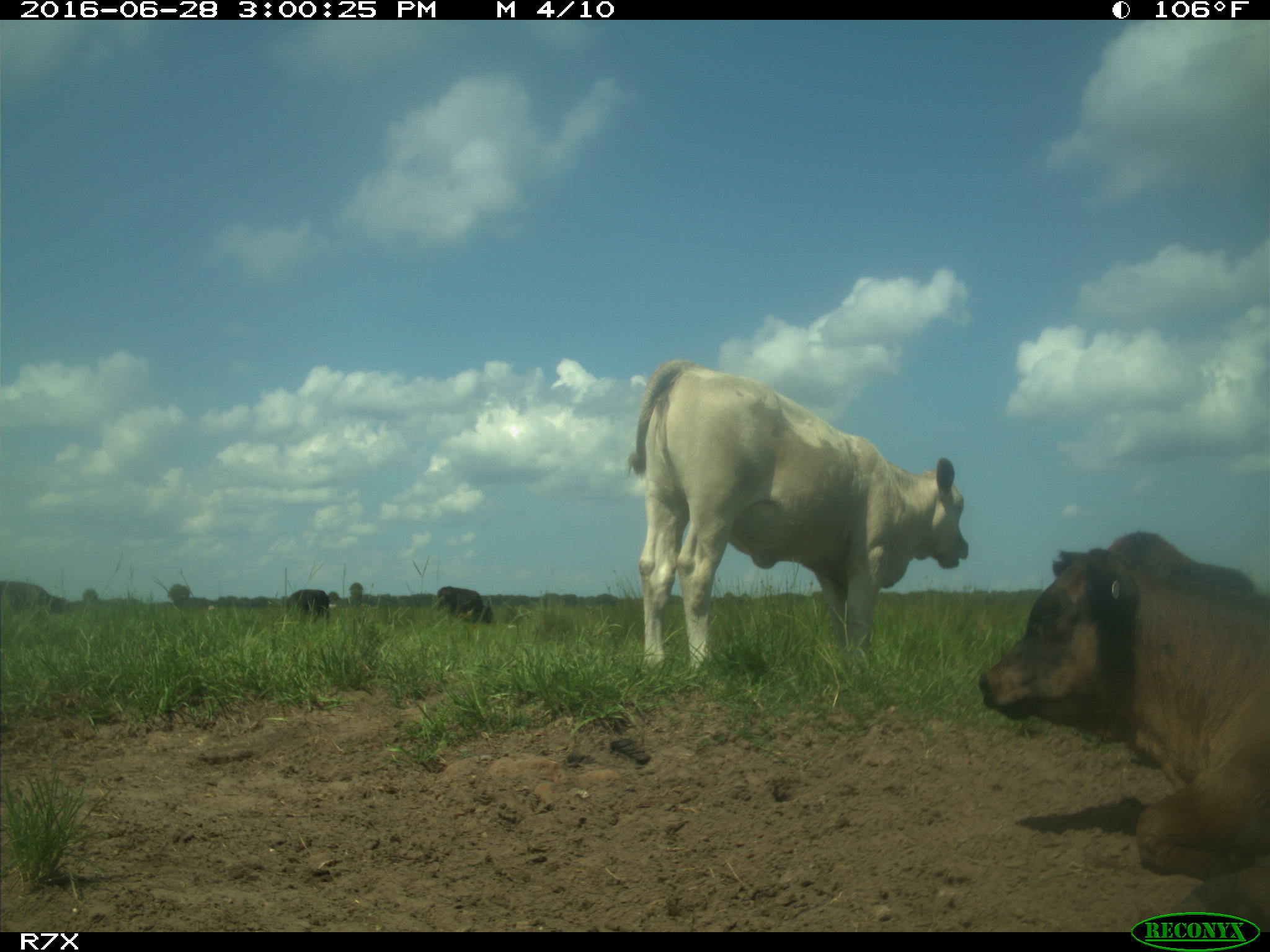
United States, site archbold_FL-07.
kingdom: Animalia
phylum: Chordata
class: Mammalia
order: Artiodactyla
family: Bovidae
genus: Bos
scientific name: Bos taurus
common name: domestic cow